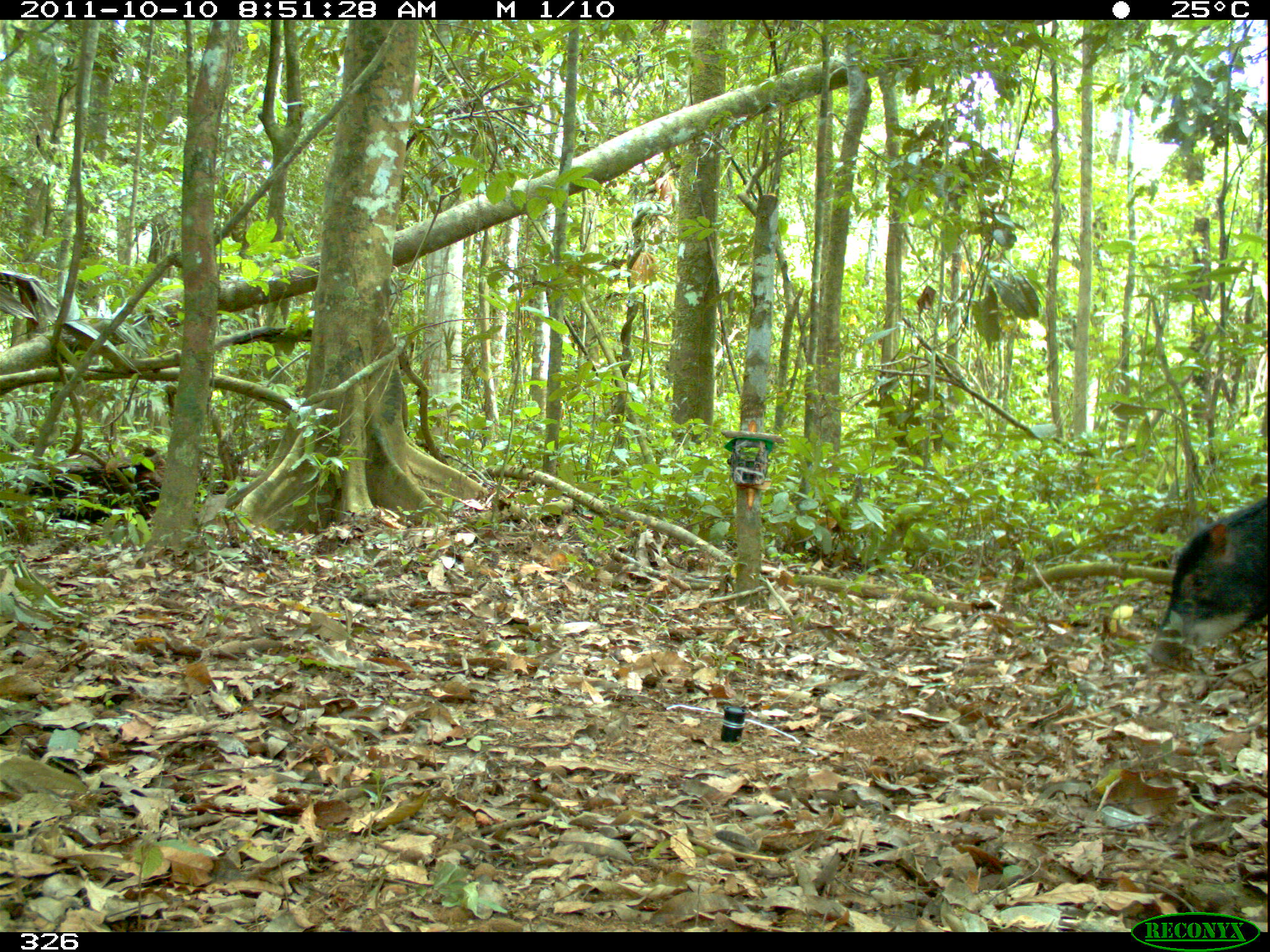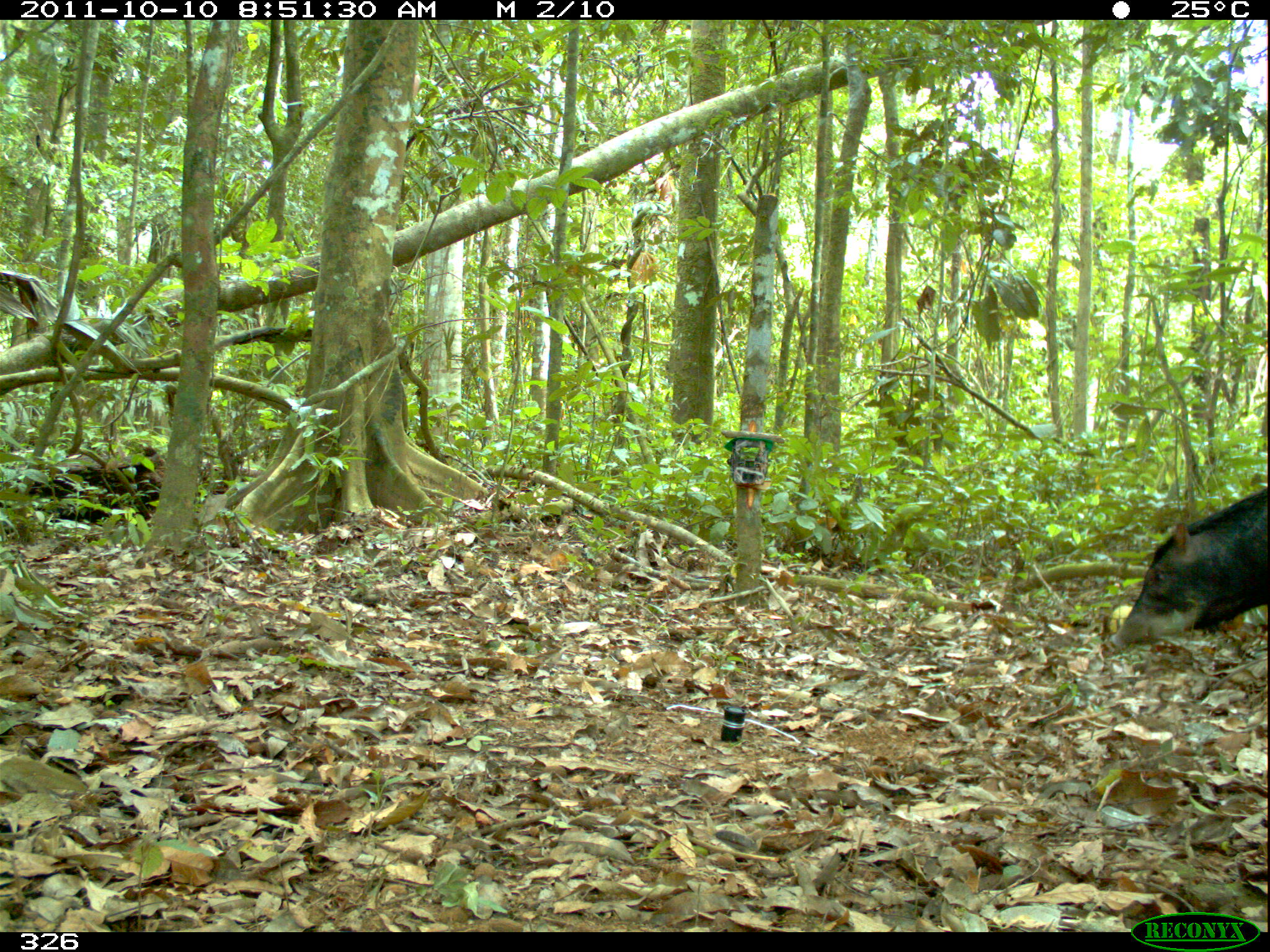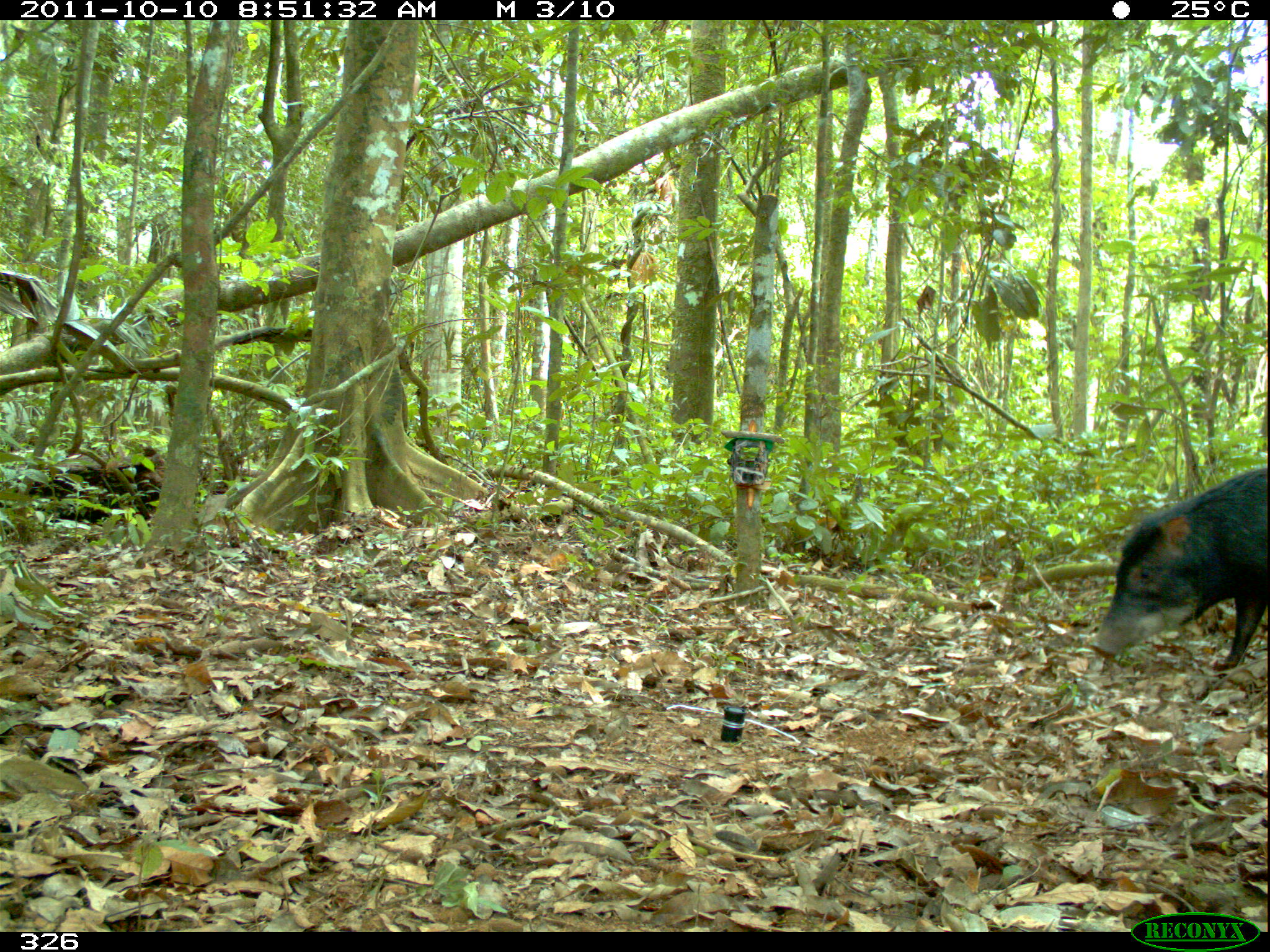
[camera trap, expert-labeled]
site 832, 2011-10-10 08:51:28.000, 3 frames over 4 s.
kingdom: Animalia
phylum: Chordata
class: Mammalia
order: Artiodactyla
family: Tayassuidae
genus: Tayassu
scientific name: Tayassu pecari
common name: white-lipped peccary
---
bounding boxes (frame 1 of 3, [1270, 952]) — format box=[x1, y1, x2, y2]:
tayassu pecari: box=[1148, 496, 1267, 662]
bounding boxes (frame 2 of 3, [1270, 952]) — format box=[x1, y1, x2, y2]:
tayassu pecari: box=[1104, 486, 1267, 657]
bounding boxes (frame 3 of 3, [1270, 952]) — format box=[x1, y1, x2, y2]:
tayassu pecari: box=[1087, 467, 1268, 672]